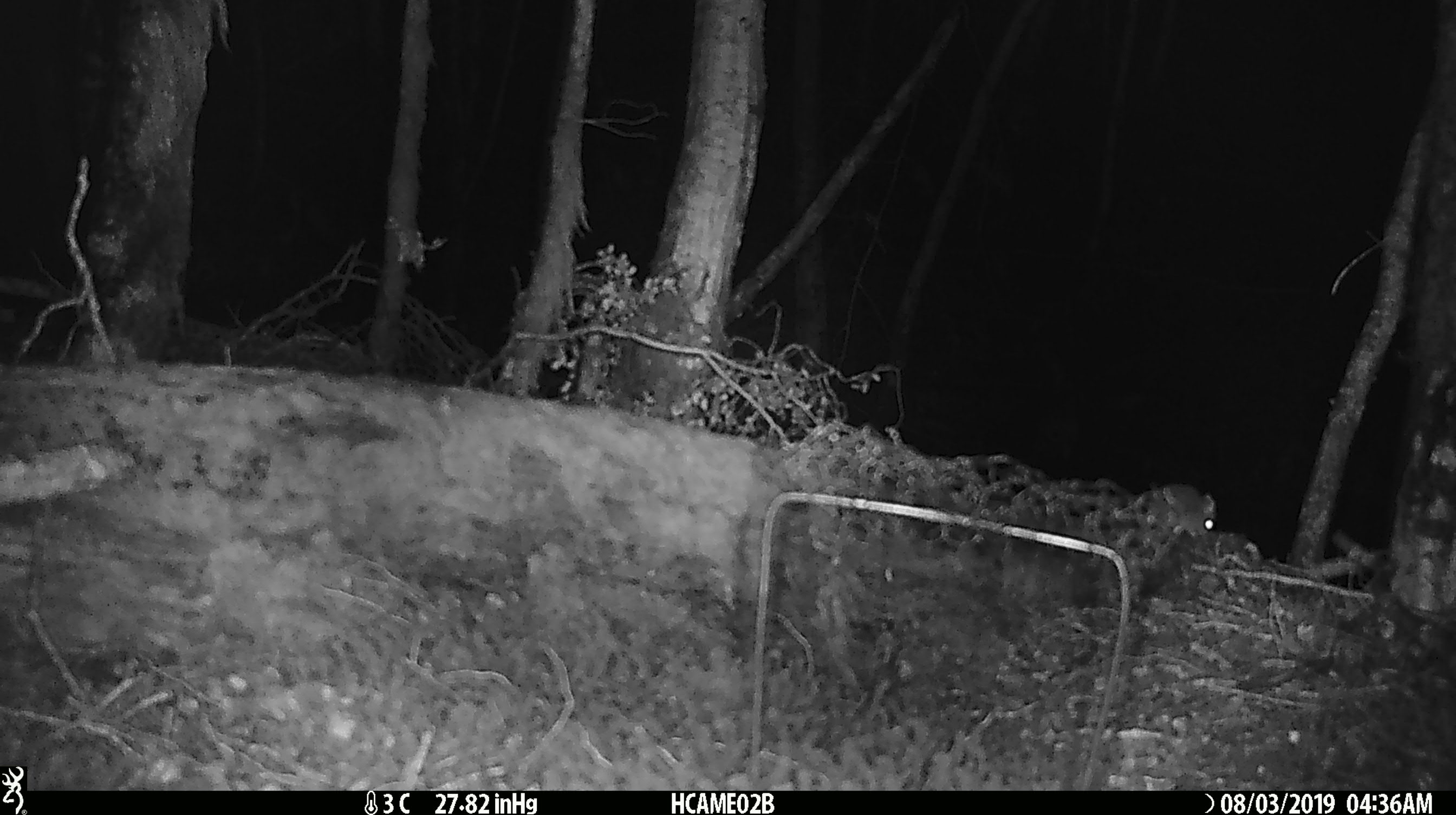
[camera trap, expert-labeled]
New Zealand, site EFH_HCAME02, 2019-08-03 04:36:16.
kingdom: Animalia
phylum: Chordata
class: Mammalia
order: Rodentia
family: Muridae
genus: Mus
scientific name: Mus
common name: mouse